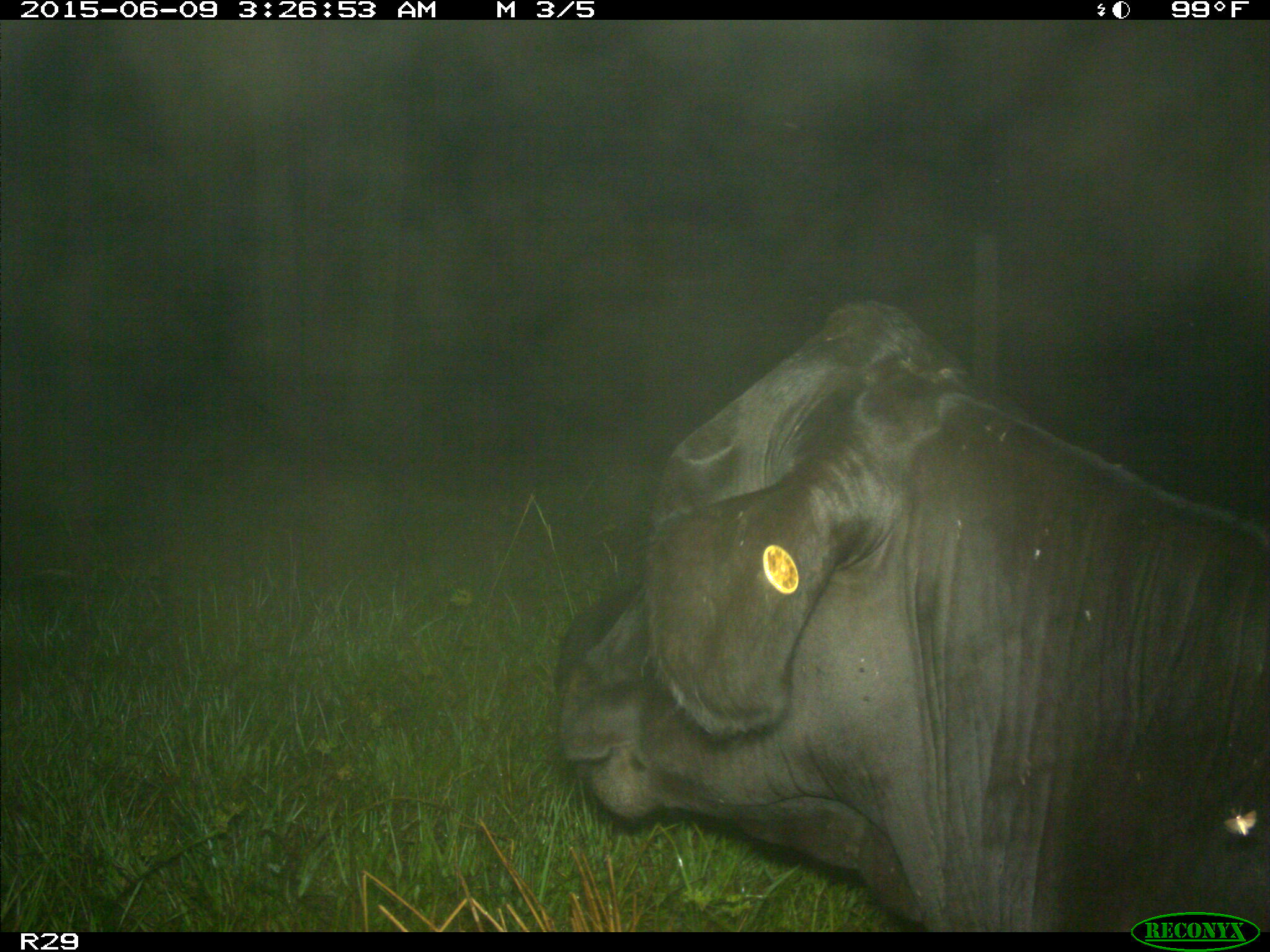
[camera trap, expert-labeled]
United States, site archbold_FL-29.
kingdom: Animalia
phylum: Chordata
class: Mammalia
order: Artiodactyla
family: Bovidae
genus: Bos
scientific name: Bos taurus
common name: domestic cow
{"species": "Bos taurus (domestic cow)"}